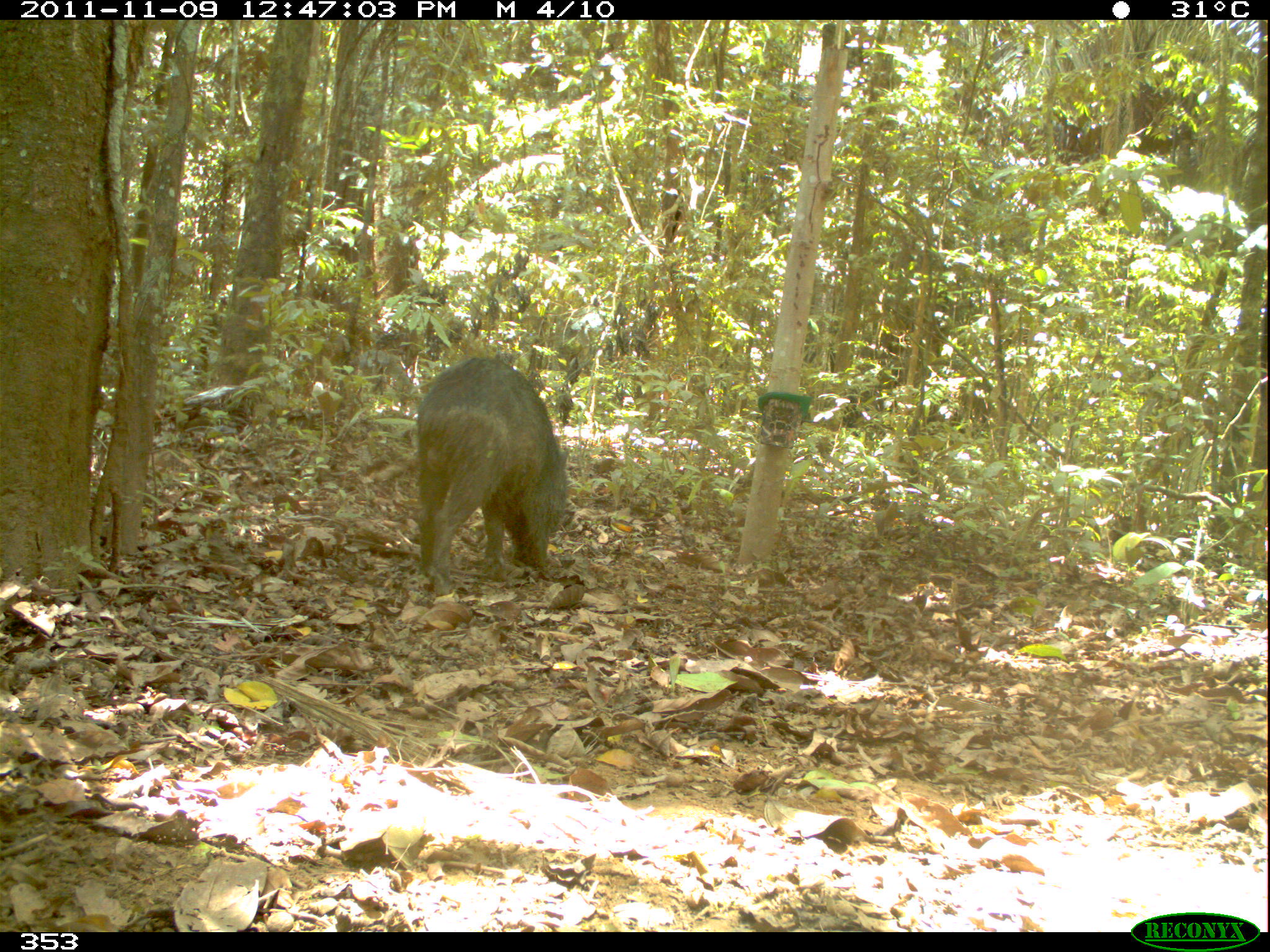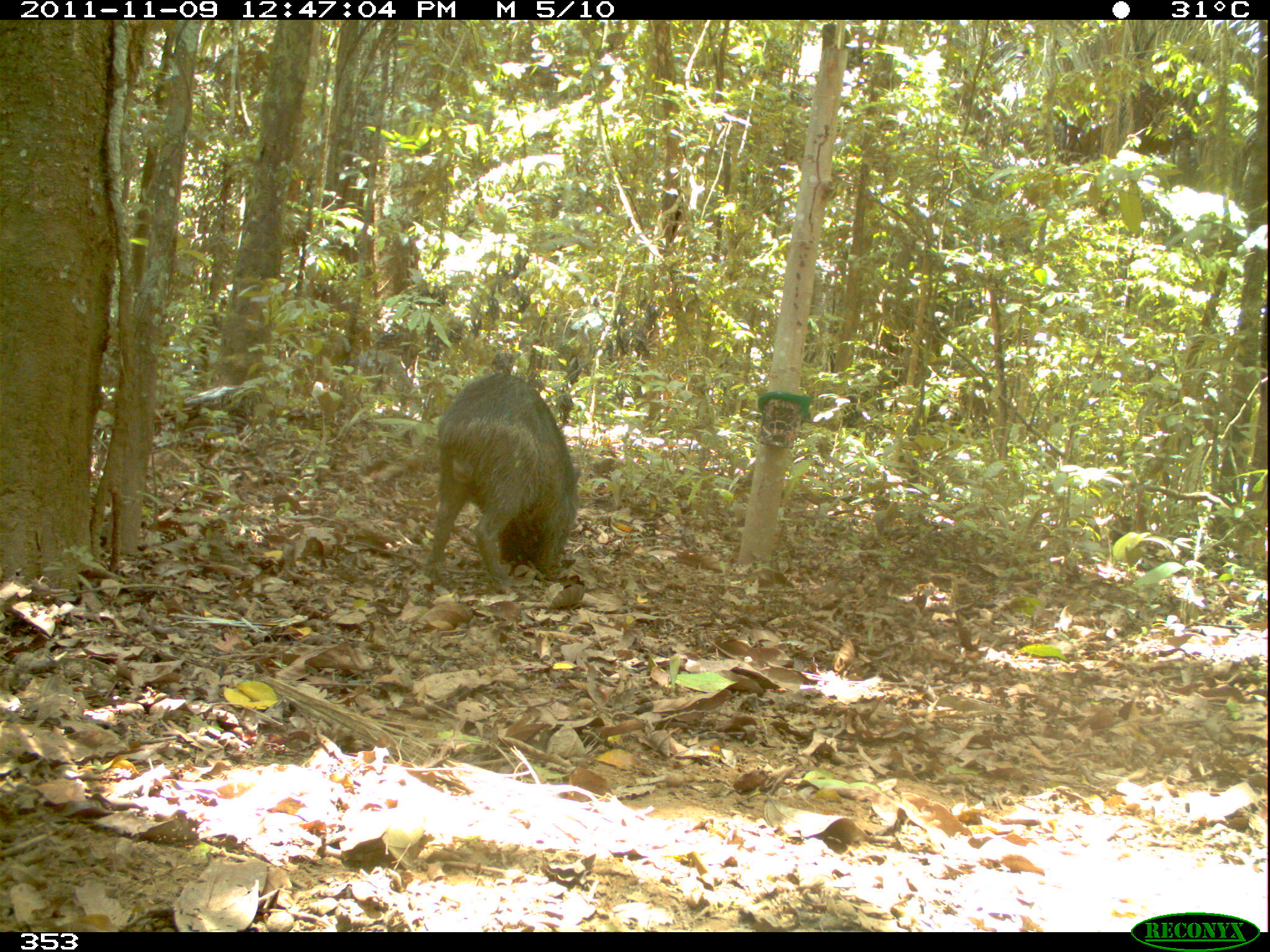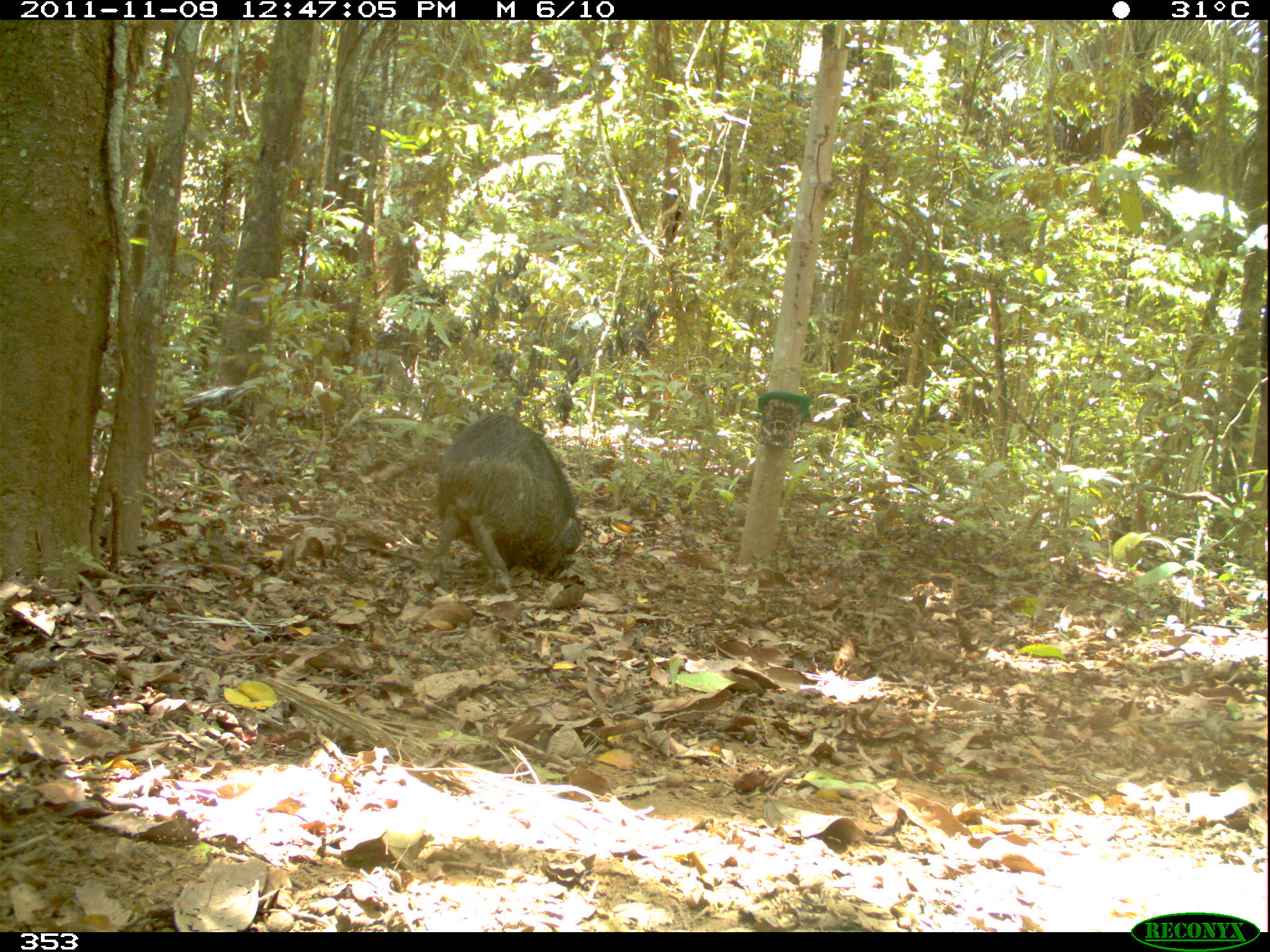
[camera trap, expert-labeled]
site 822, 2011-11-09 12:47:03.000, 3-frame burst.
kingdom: Animalia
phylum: Chordata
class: Mammalia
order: Artiodactyla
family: Tayassuidae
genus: Tayassu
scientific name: Tayassu pecari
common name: white-lipped peccary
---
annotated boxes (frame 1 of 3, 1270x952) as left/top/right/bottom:
tayassu pecari: 411/357/569/595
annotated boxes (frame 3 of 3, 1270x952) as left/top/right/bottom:
tayassu pecari: 426/413/582/593